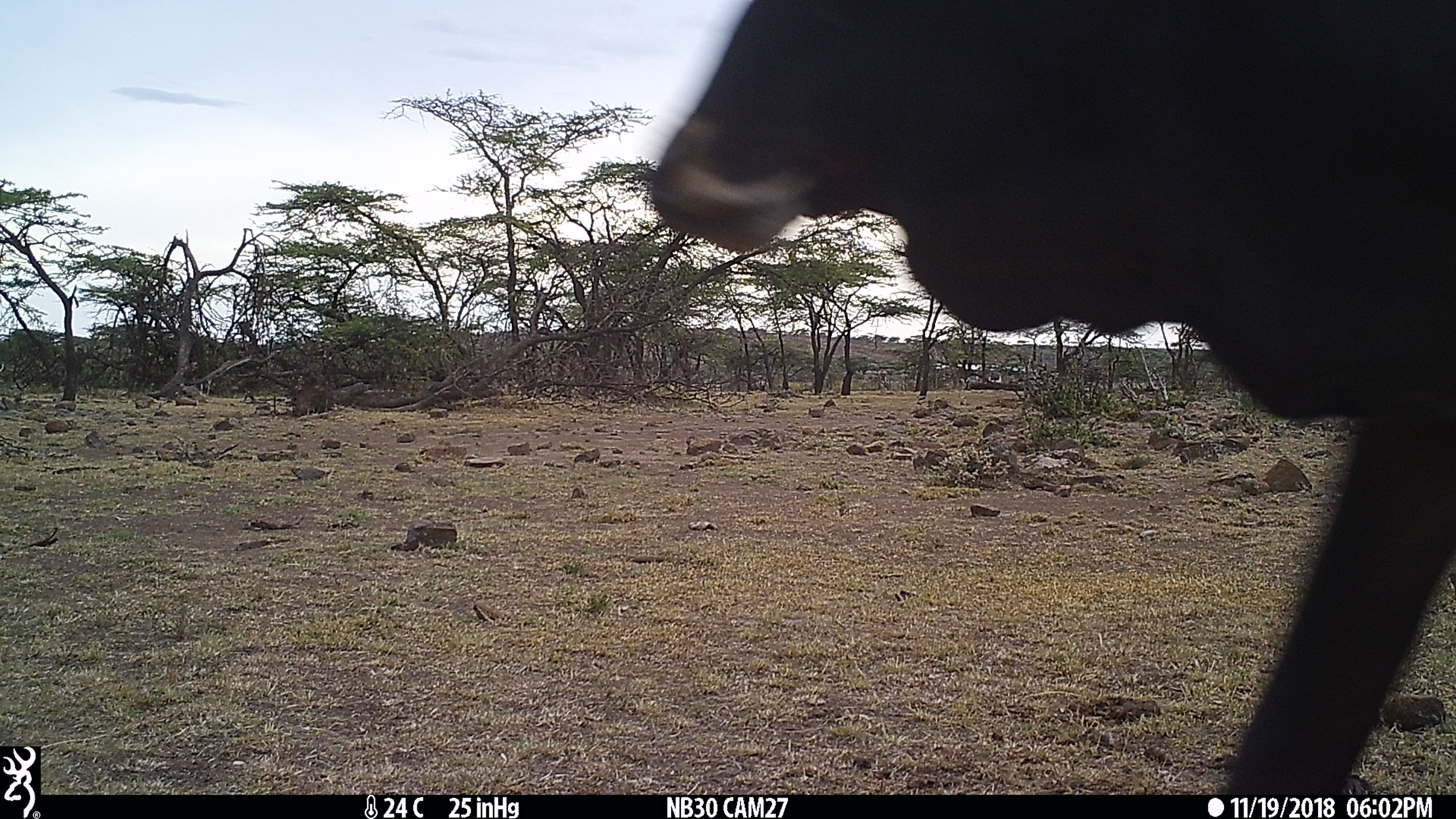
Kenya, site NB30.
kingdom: Animalia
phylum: Chordata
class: Mammalia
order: Artiodactyla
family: Bovidae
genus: Bos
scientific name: Bos taurus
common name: cattle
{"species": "cattle (Bos taurus)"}